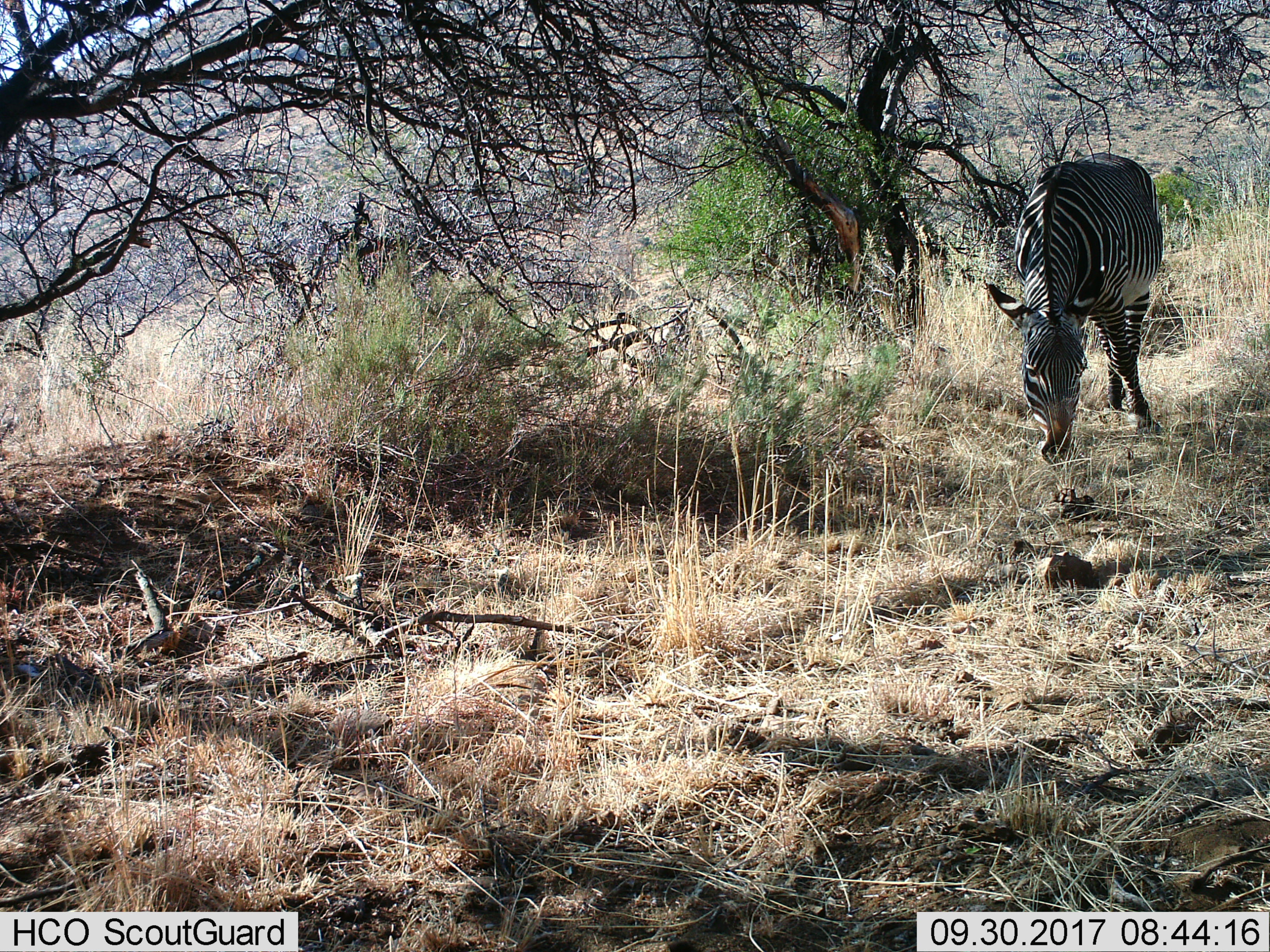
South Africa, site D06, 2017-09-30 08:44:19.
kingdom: Animalia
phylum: Chordata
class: Mammalia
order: Perissodactyla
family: Equidae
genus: Equus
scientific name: Equus zebra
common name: mountain zebra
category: zebramountain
Zebramountain (mountain zebra) (Equus zebra), count 1. Behavior (volunteer vote fractions): standing 0%, resting 0%, moving 0%, interacting 0%. Young present (vote fraction): 0%. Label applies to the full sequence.